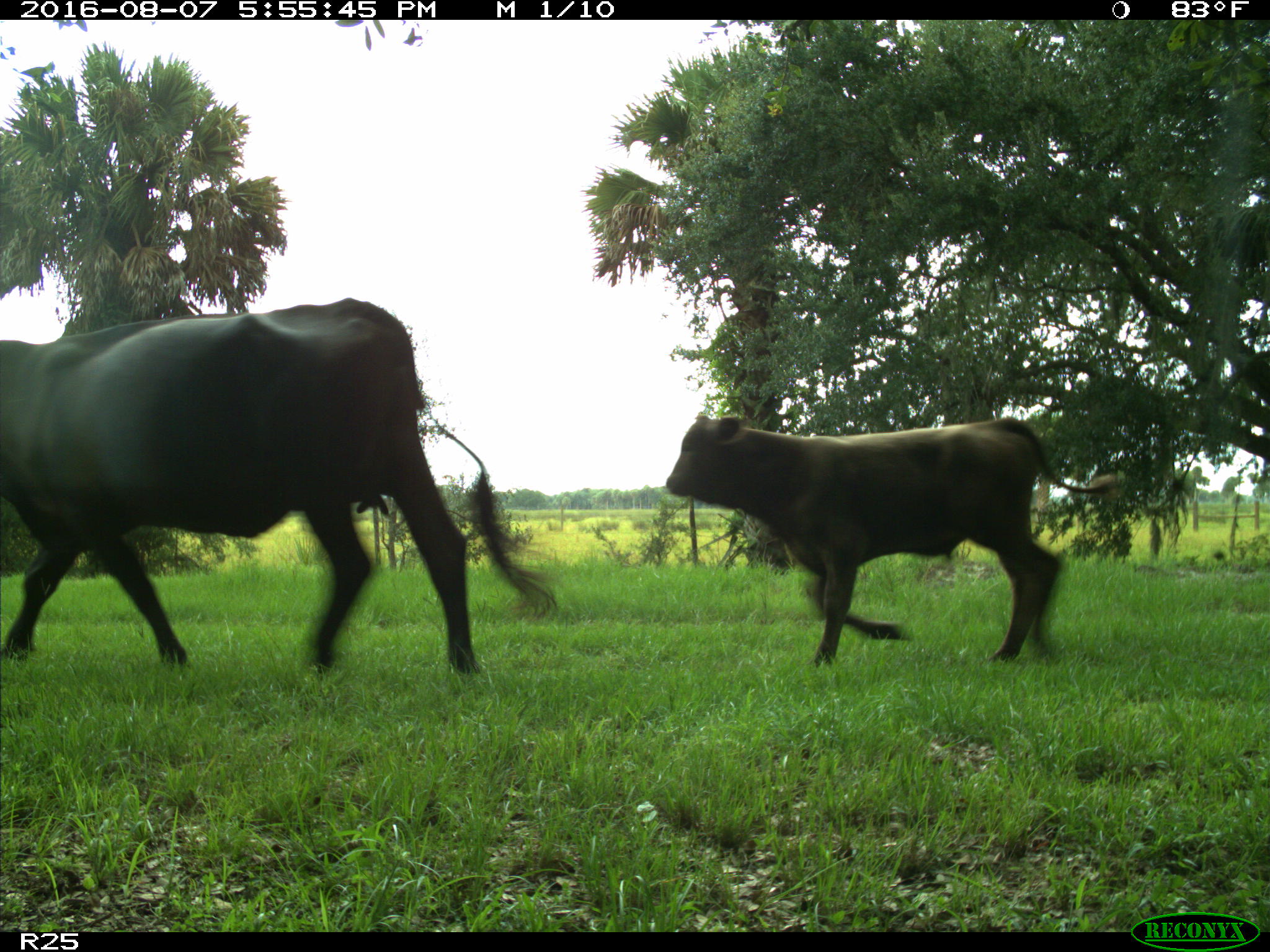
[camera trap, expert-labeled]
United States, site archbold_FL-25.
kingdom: Animalia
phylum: Chordata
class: Mammalia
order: Artiodactyla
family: Bovidae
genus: Bos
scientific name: Bos taurus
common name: domestic cow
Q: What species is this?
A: Bos taurus (domestic cow).